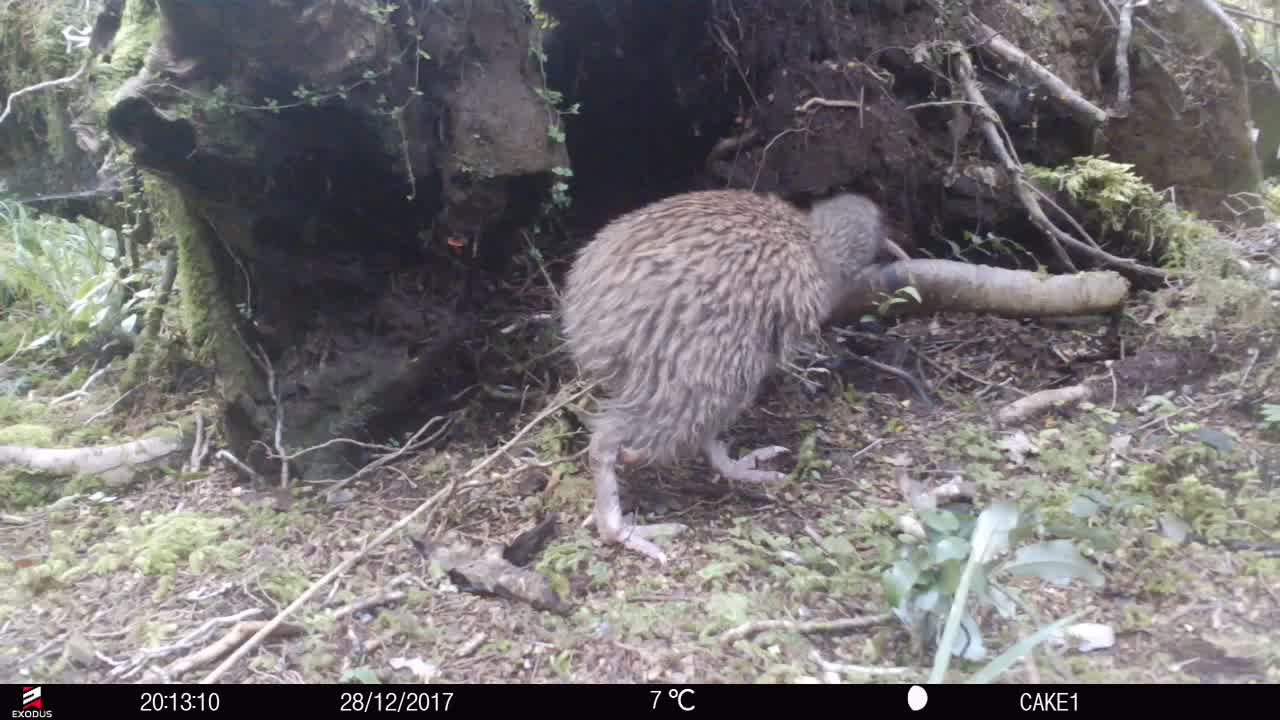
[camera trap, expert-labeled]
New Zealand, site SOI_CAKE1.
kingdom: Animalia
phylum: Chordata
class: Aves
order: Apterygiformes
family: Apterygidae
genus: Apteryx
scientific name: Apteryx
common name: kiwi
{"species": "kiwi (Apteryx)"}